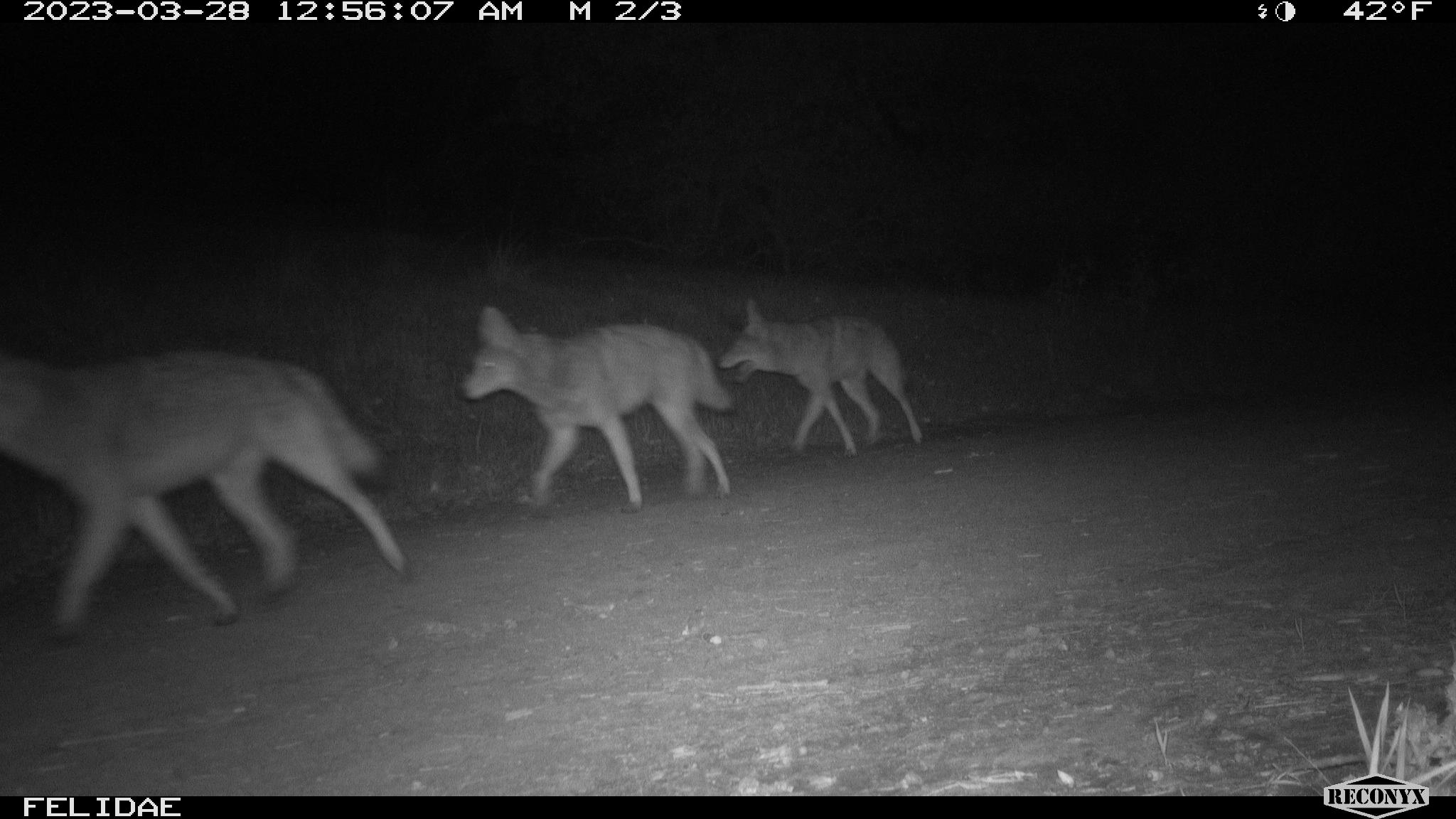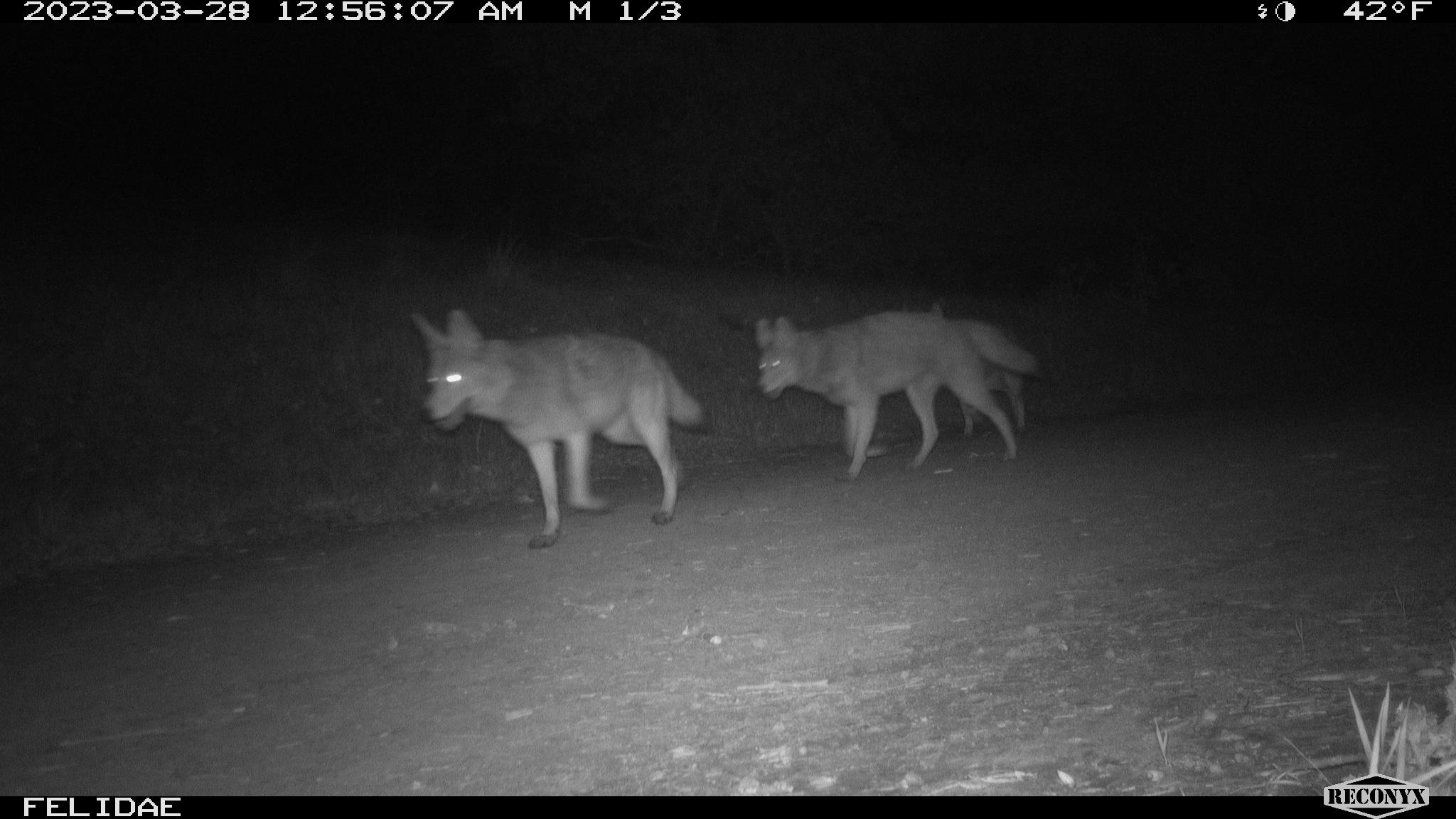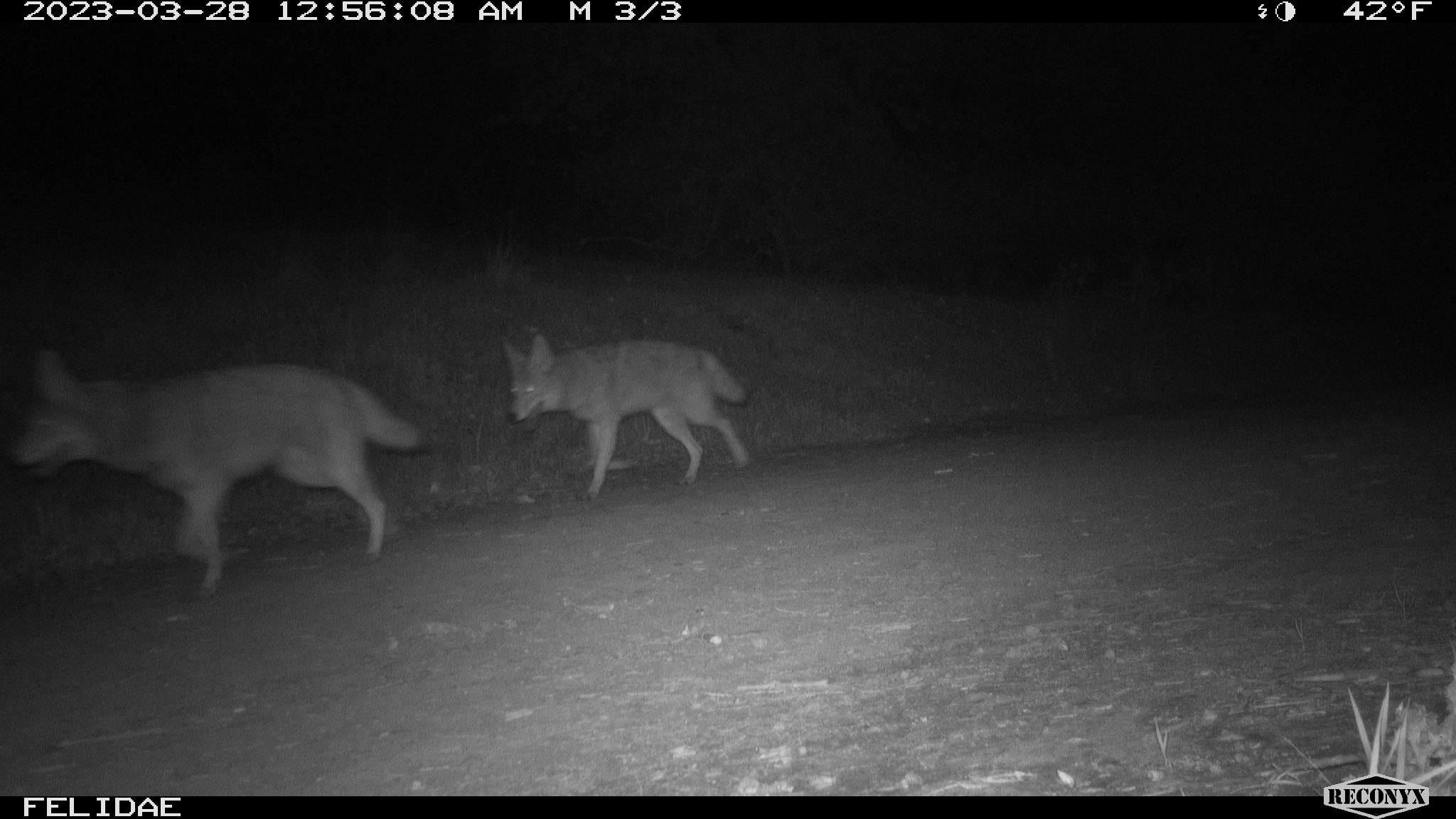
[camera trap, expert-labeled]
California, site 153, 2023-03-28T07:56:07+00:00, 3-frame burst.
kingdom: Animalia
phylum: Chordata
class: Mammalia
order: Carnivora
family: Canidae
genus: Canis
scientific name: Canis latrans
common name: coyote